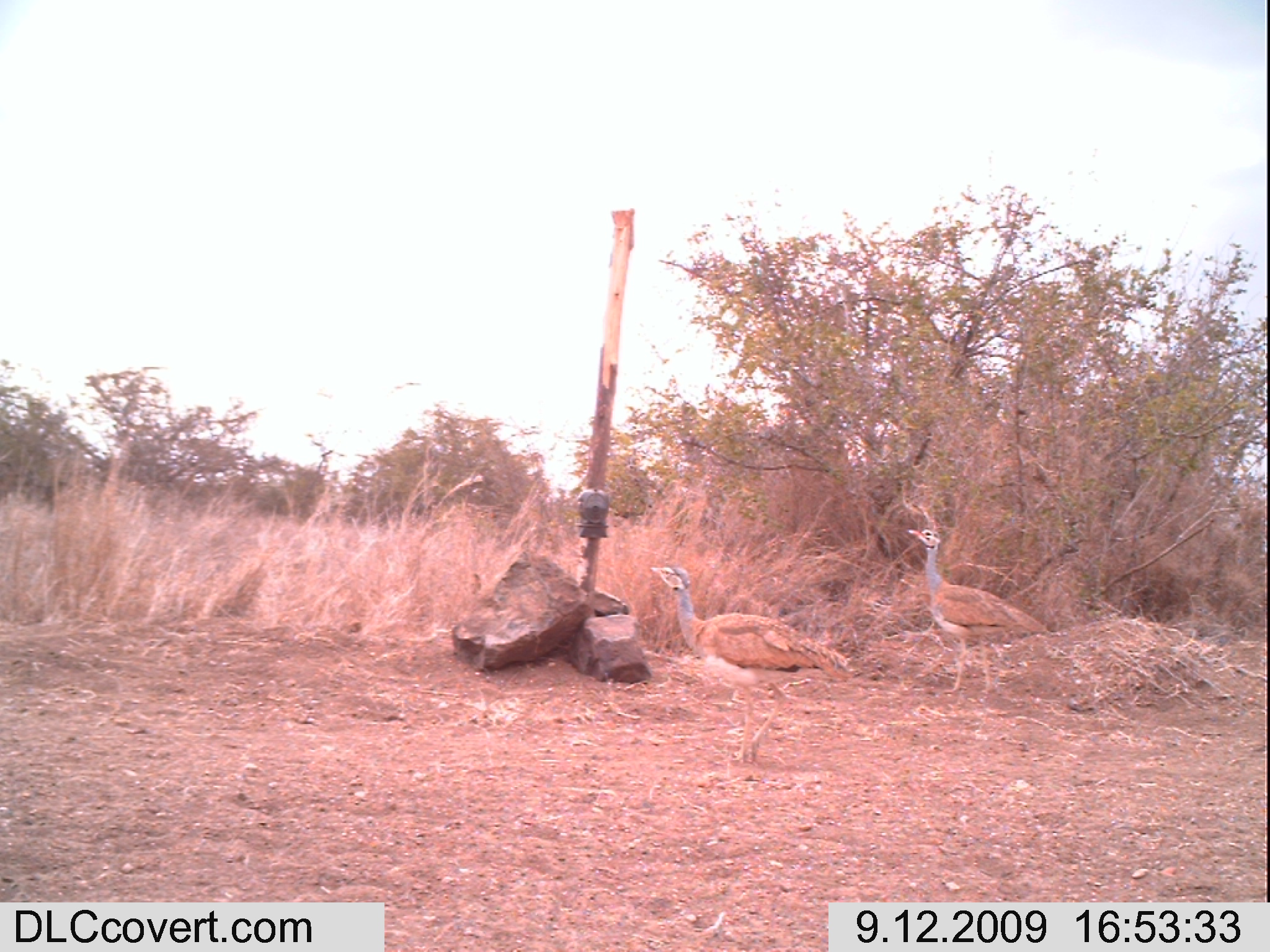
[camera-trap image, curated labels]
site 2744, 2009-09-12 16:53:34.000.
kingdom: Animalia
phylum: Chordata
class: Aves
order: Otidiformes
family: Otididae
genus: Eupodotis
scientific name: Eupodotis senegalensis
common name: white-bellied bustard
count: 2